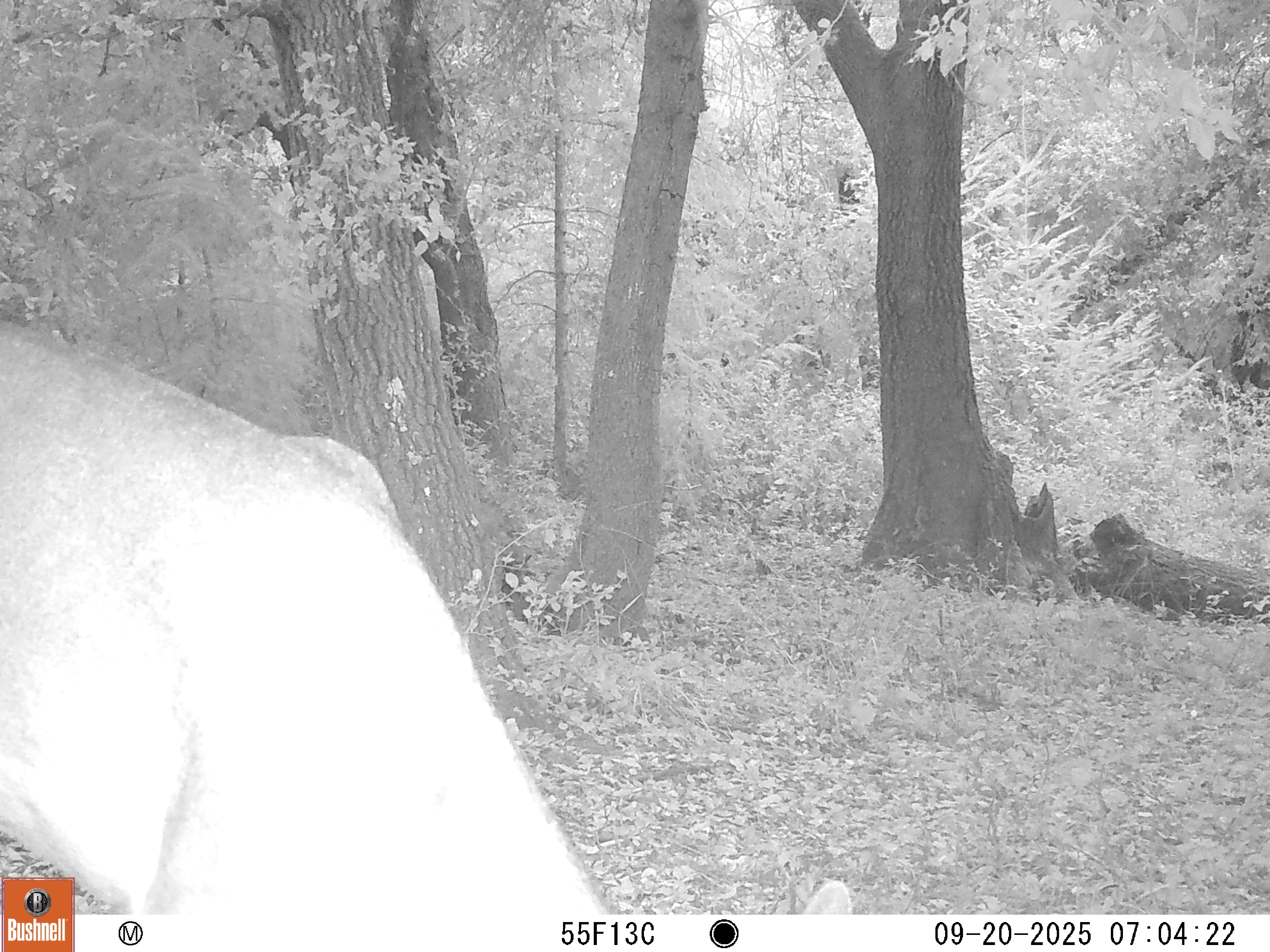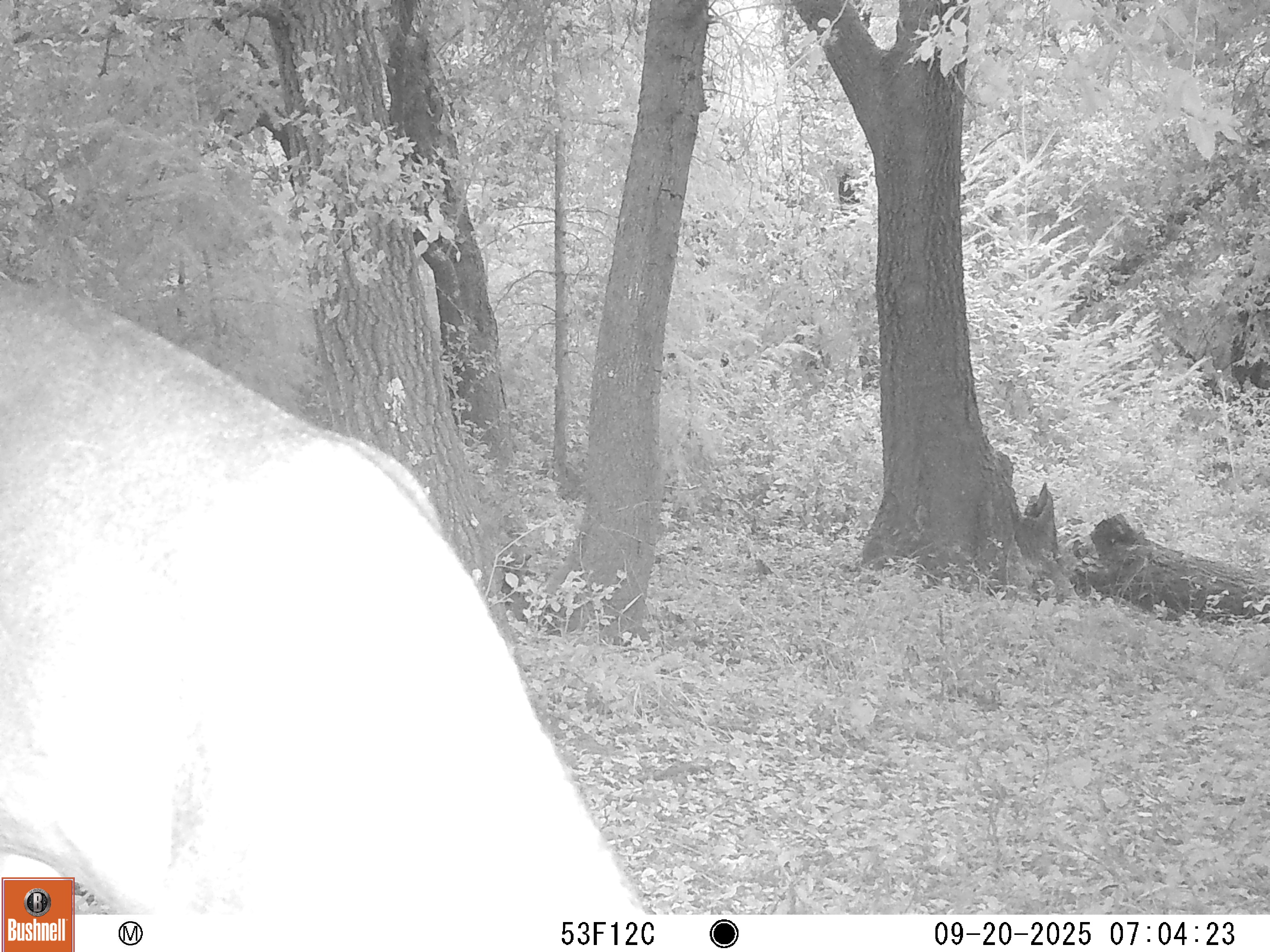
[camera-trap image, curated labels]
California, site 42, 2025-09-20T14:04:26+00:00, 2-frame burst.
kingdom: Animalia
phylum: Chordata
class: Mammalia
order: Artiodactyla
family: Cervidae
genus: Odocoileus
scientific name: Odocoileus hemionus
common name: mule deer